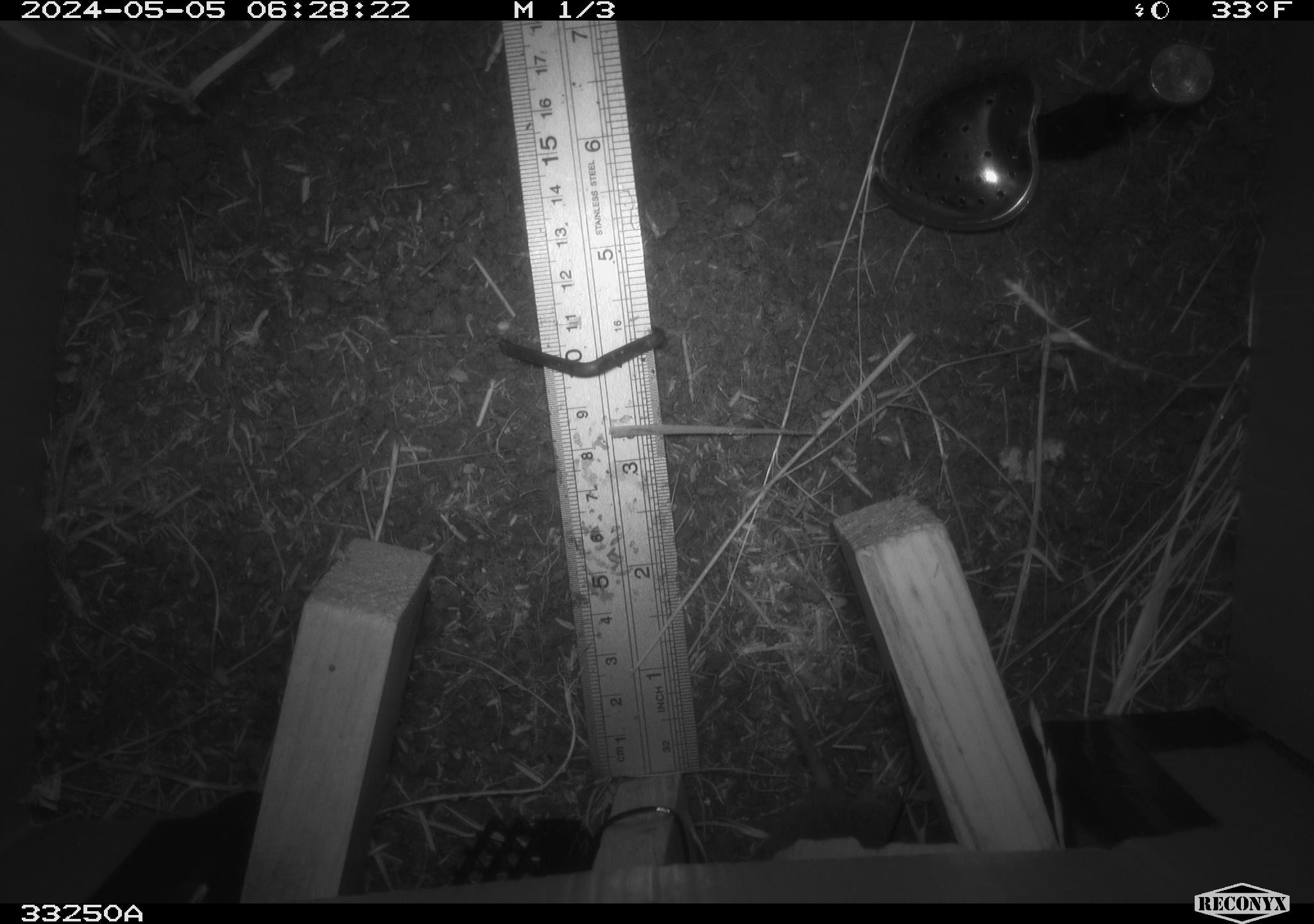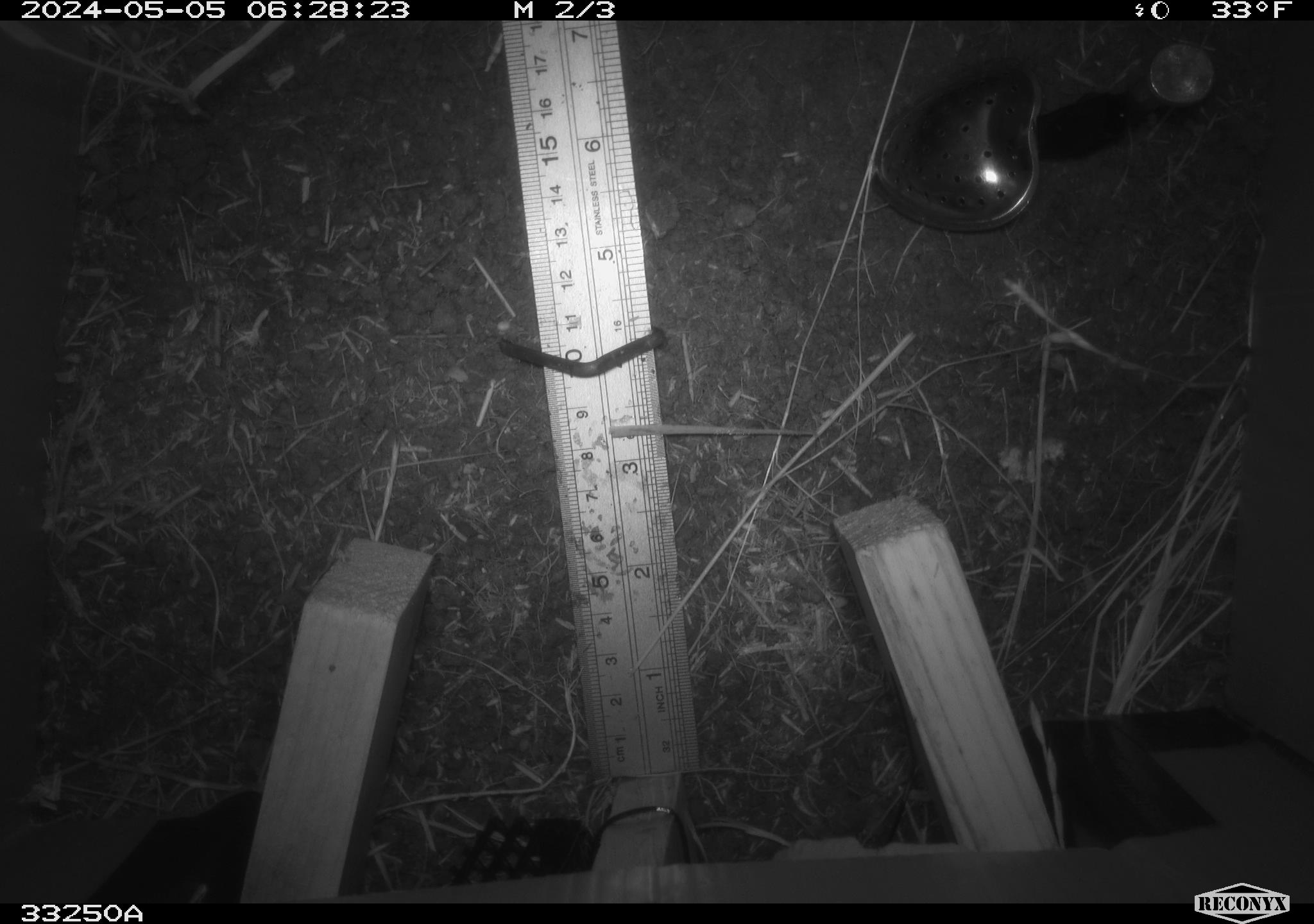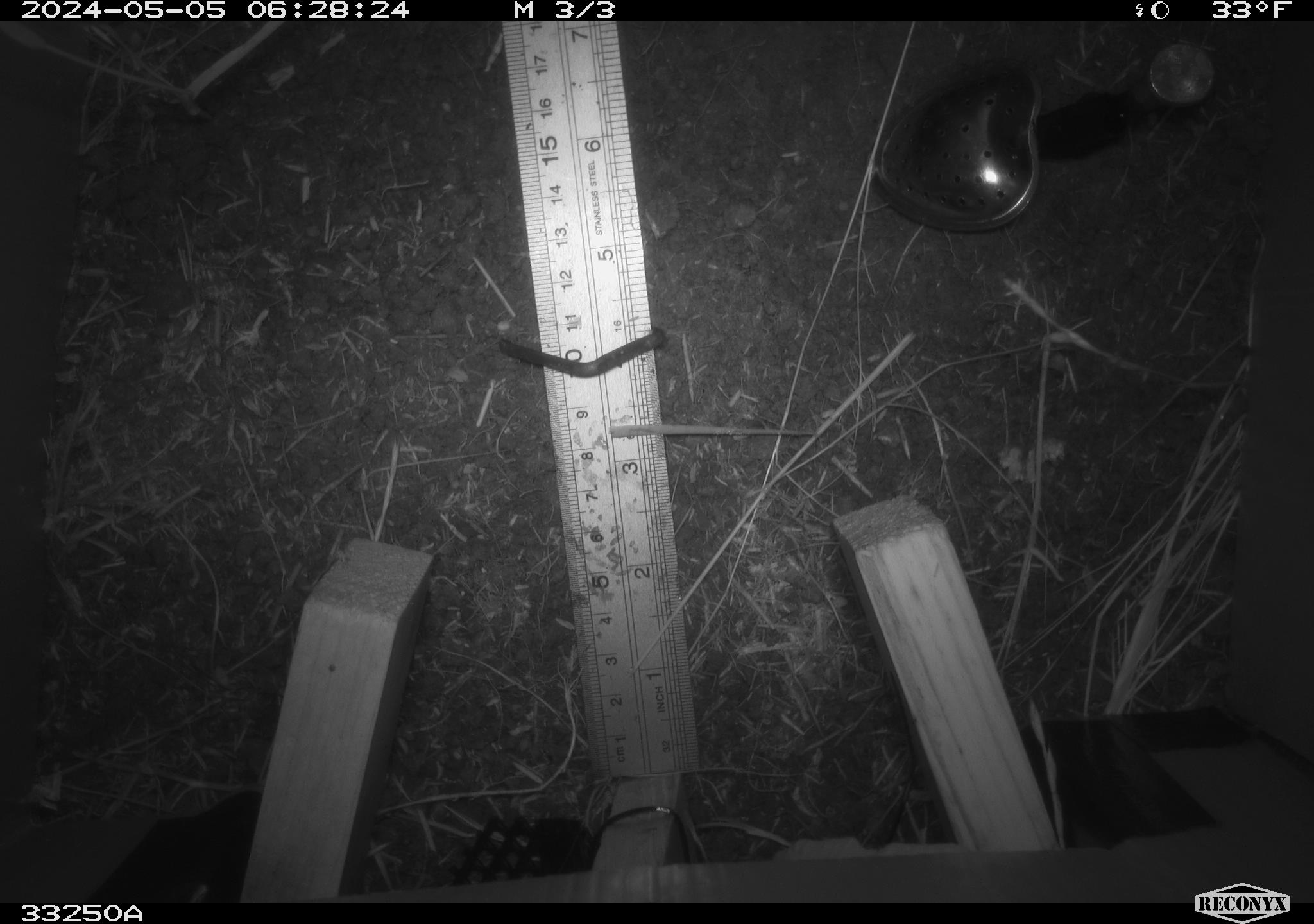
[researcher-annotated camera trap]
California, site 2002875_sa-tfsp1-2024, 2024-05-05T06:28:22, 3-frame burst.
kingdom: Animalia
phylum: Chordata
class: Mammalia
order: Rodentia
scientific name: Rodentia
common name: rodent